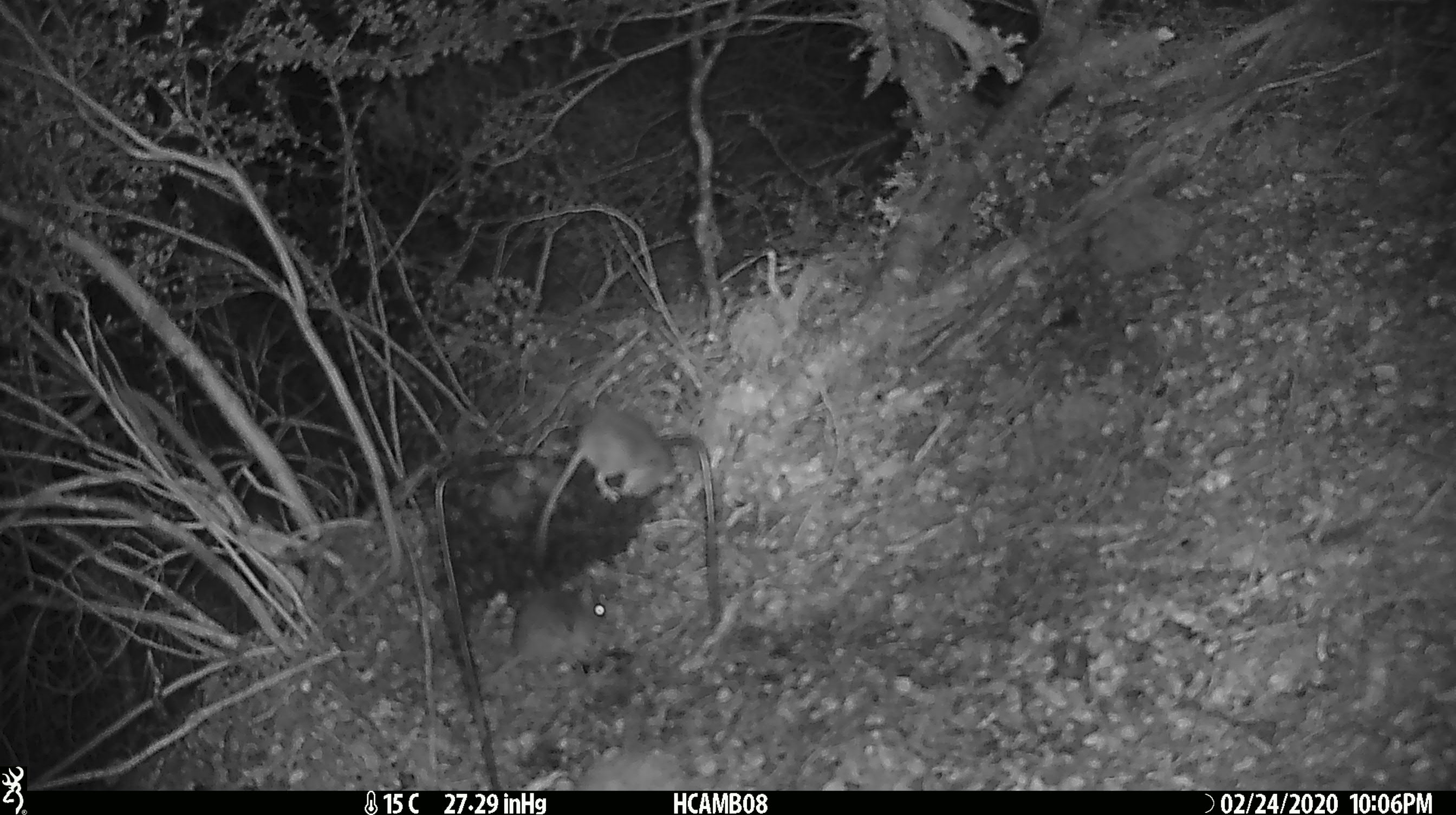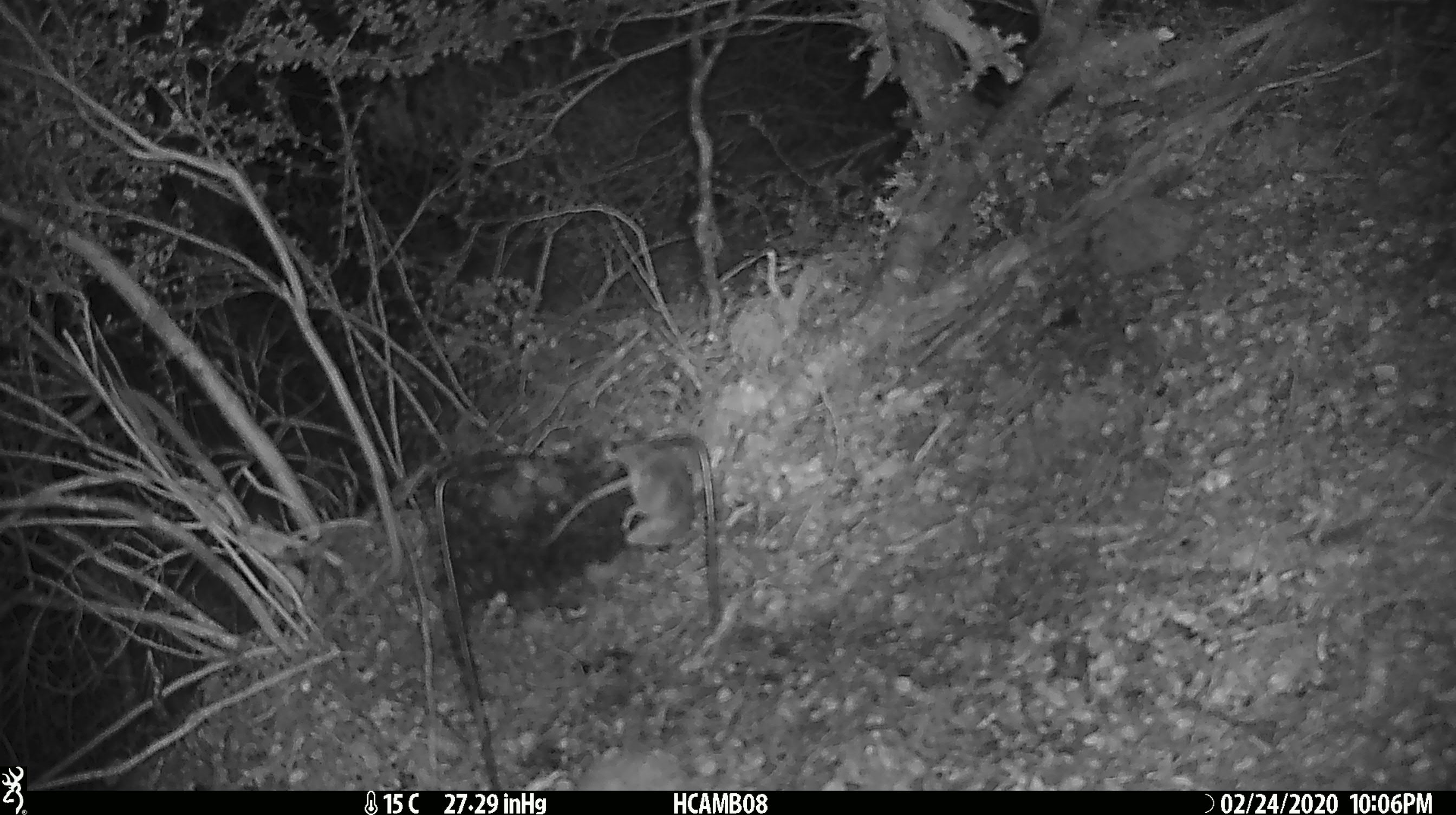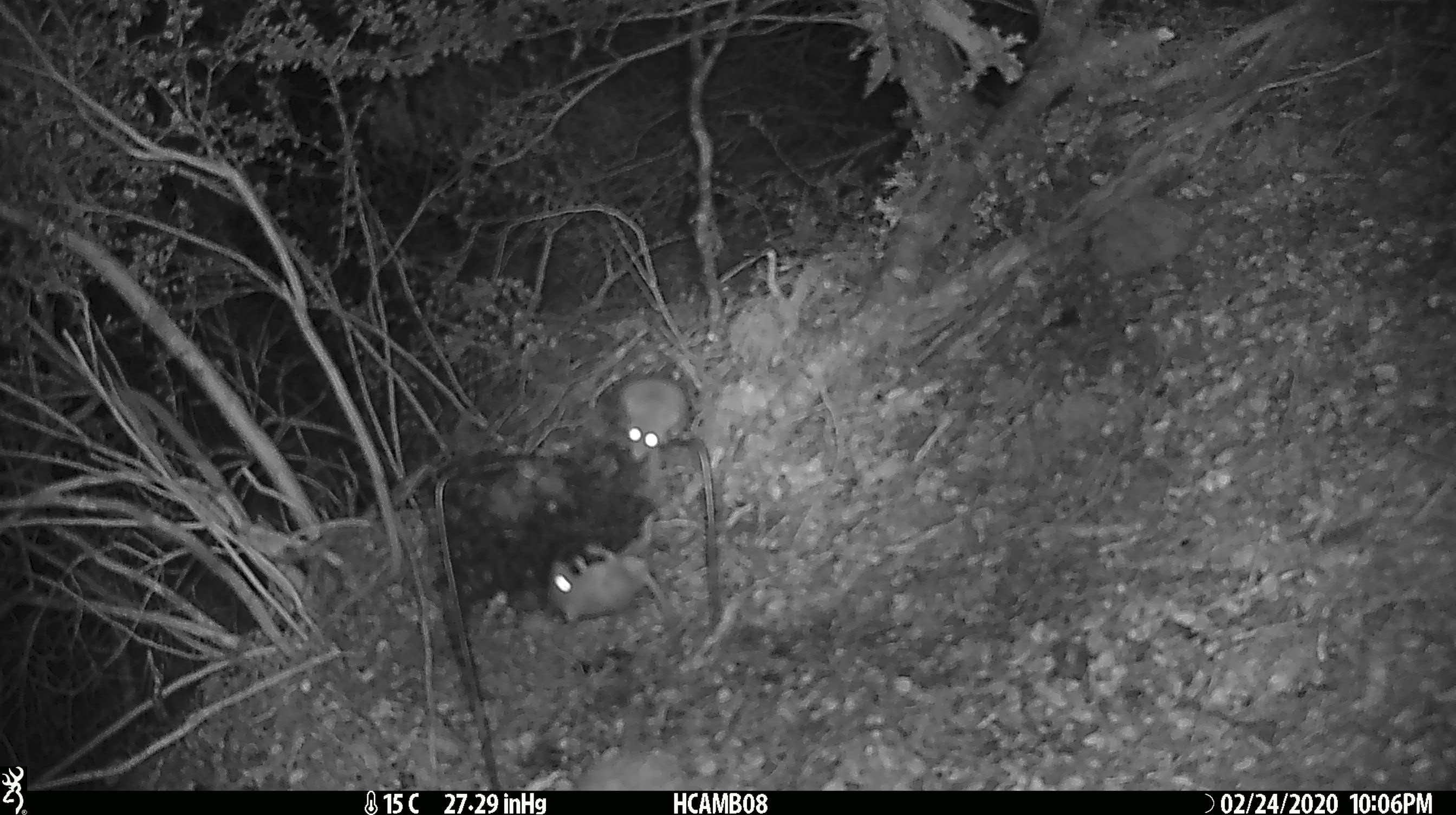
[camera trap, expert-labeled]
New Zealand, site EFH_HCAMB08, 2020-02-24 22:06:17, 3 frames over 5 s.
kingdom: Animalia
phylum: Chordata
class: Mammalia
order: Rodentia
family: Muridae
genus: Mus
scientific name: Mus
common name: mouse